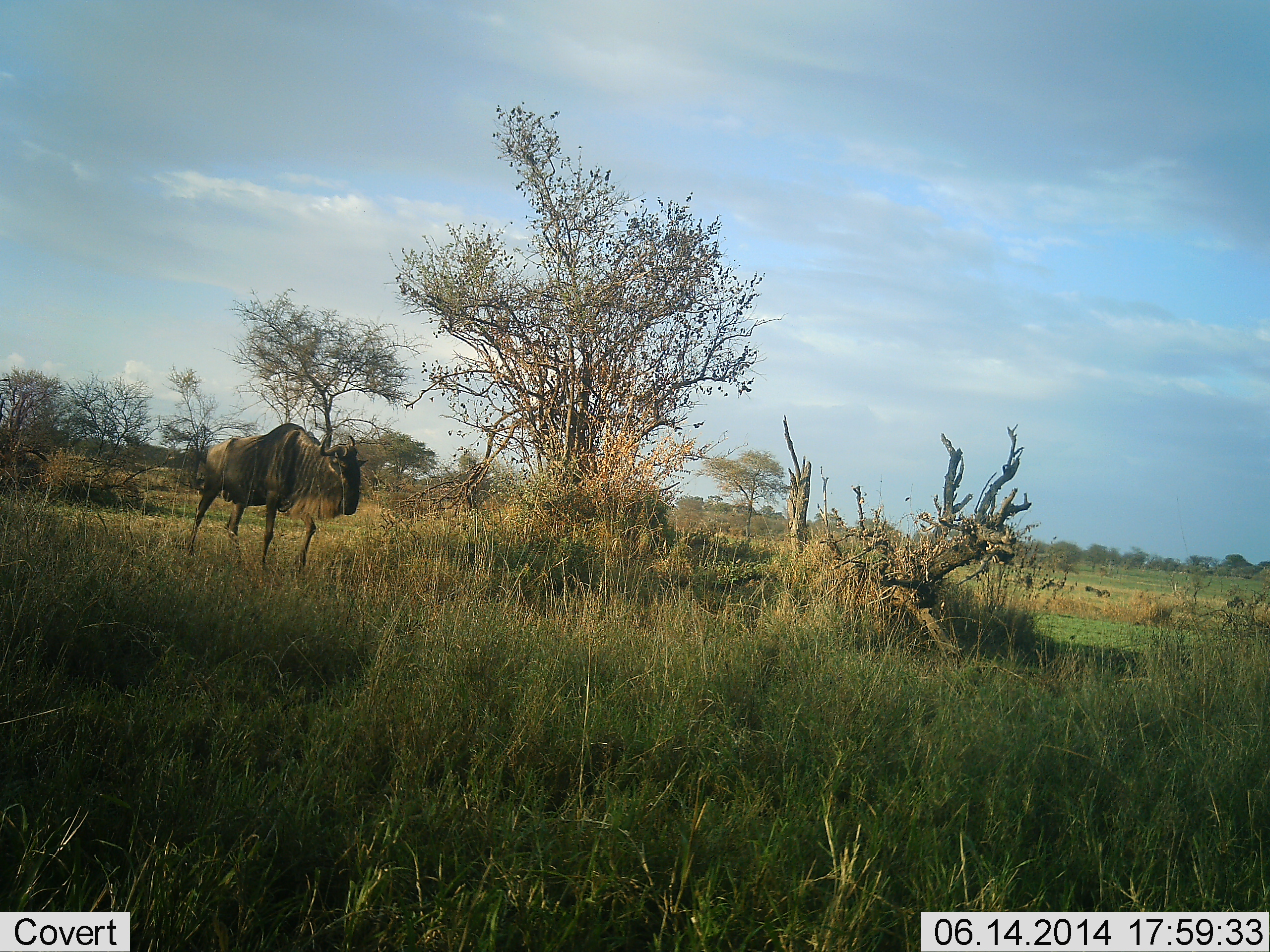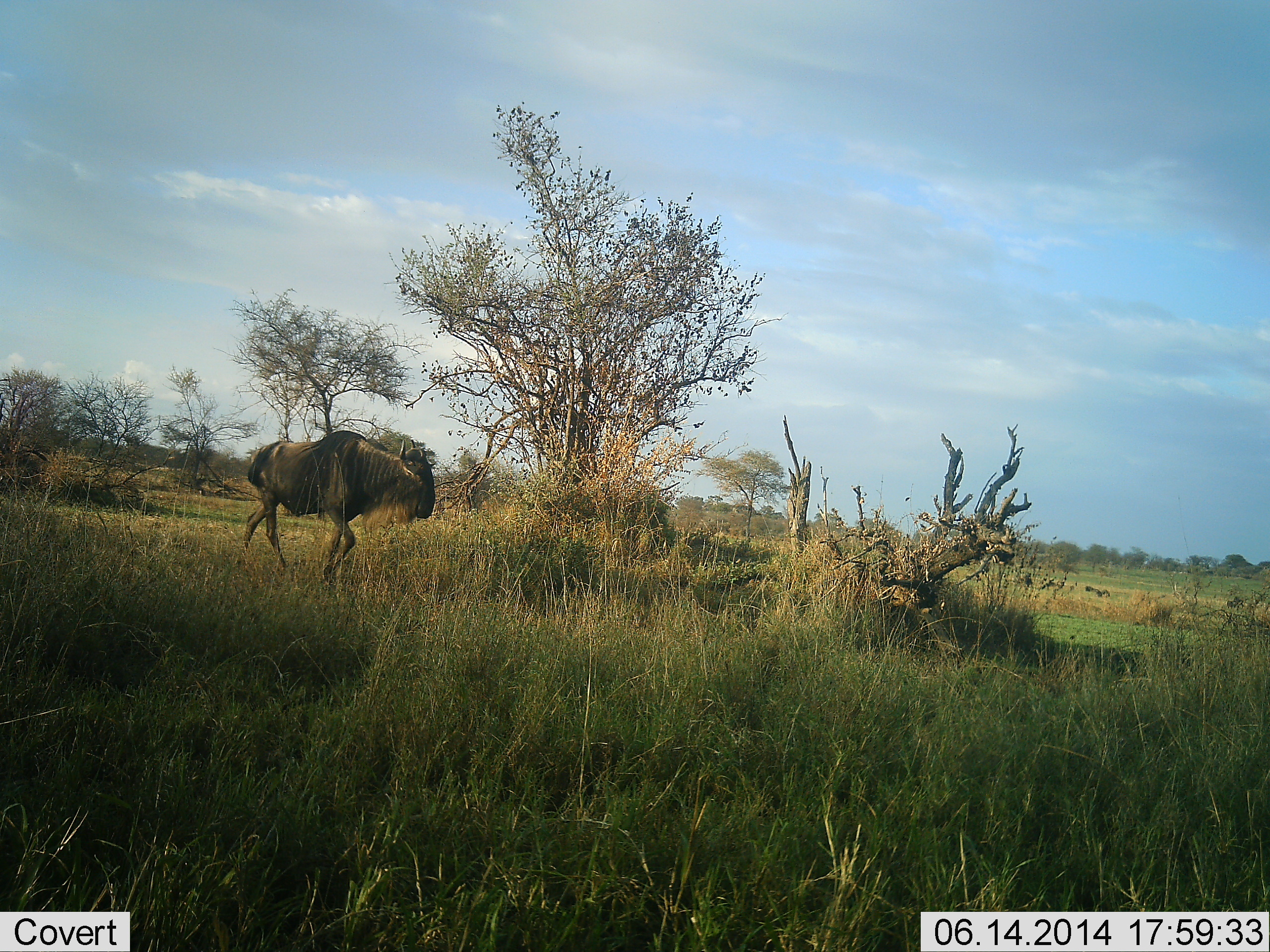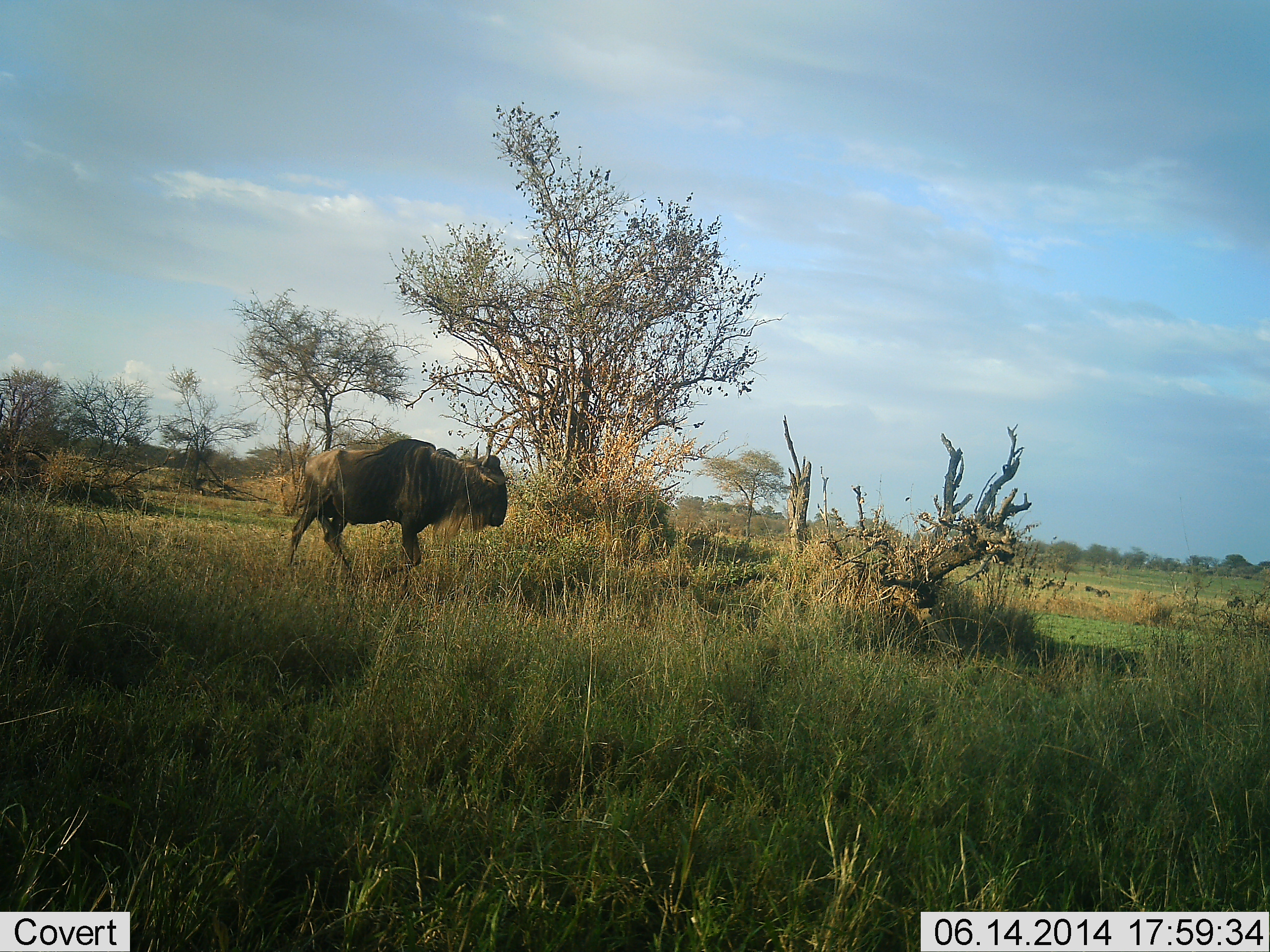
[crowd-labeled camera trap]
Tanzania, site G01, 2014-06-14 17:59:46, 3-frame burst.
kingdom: Animalia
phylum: Chordata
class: Mammalia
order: Artiodactyla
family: Bovidae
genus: Connochaetes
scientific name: Connochaetes taurinus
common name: blue wildebeest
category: wildebeest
Wildebeest (blue wildebeest) (Connochaetes taurinus), count 1. Behavior (volunteer vote fractions): standing 30%, resting 0%, moving 90%, interacting 0%. Young present (vote fraction): 0%. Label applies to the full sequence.